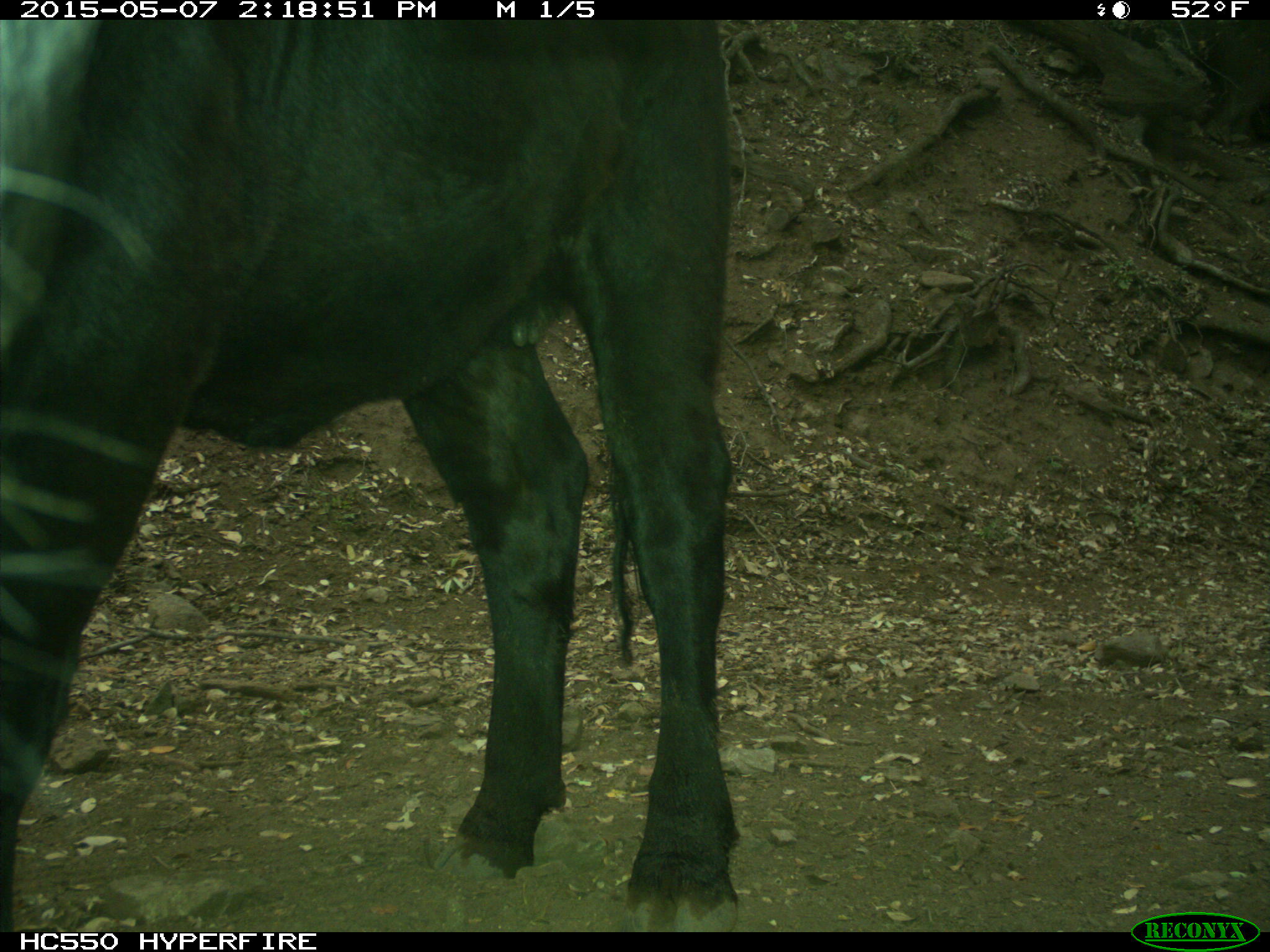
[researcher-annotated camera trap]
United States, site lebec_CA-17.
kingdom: Animalia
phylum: Chordata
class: Mammalia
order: Artiodactyla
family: Bovidae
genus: Bos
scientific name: Bos taurus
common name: domestic cow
Bos taurus (domestic cow).